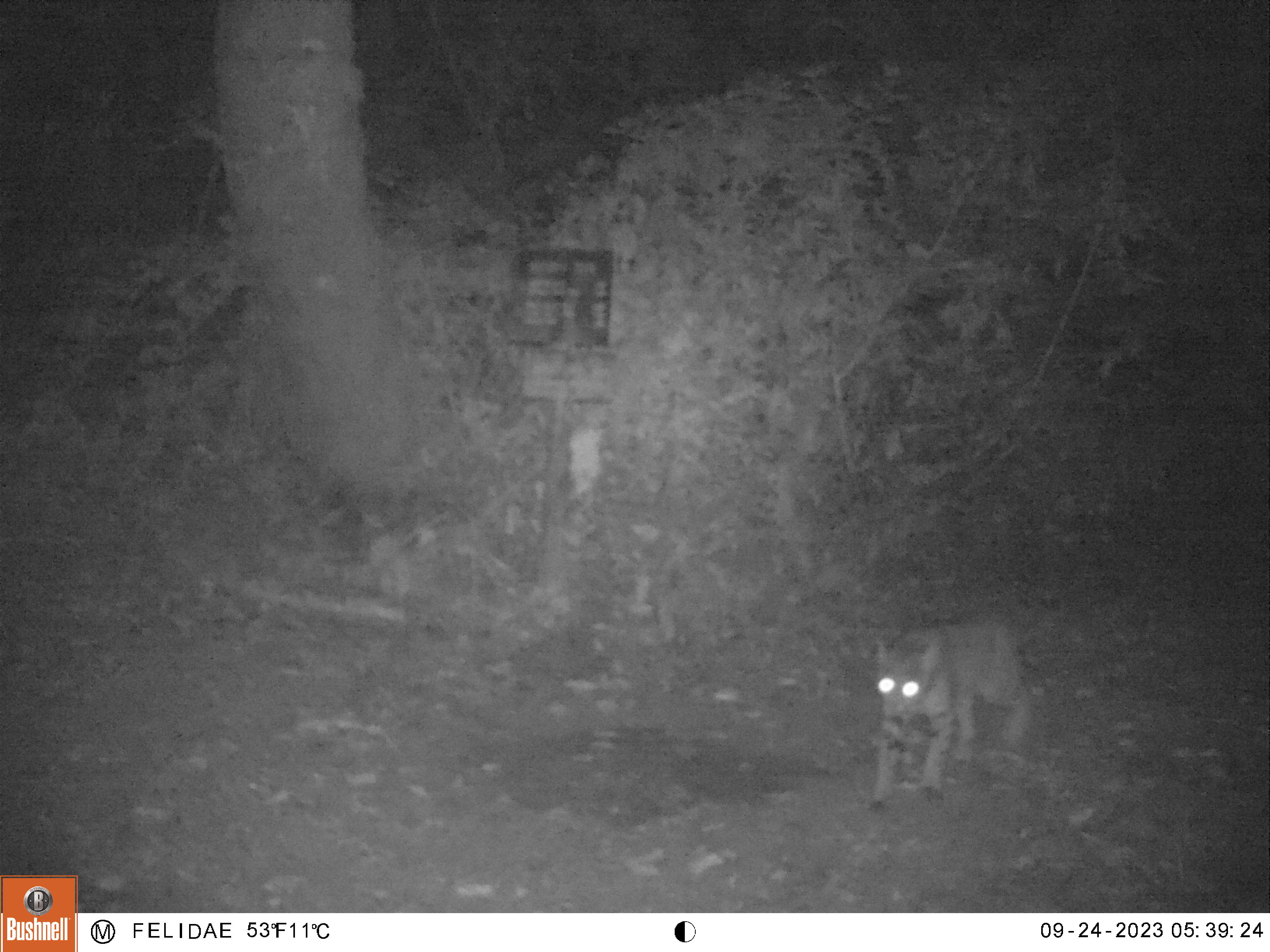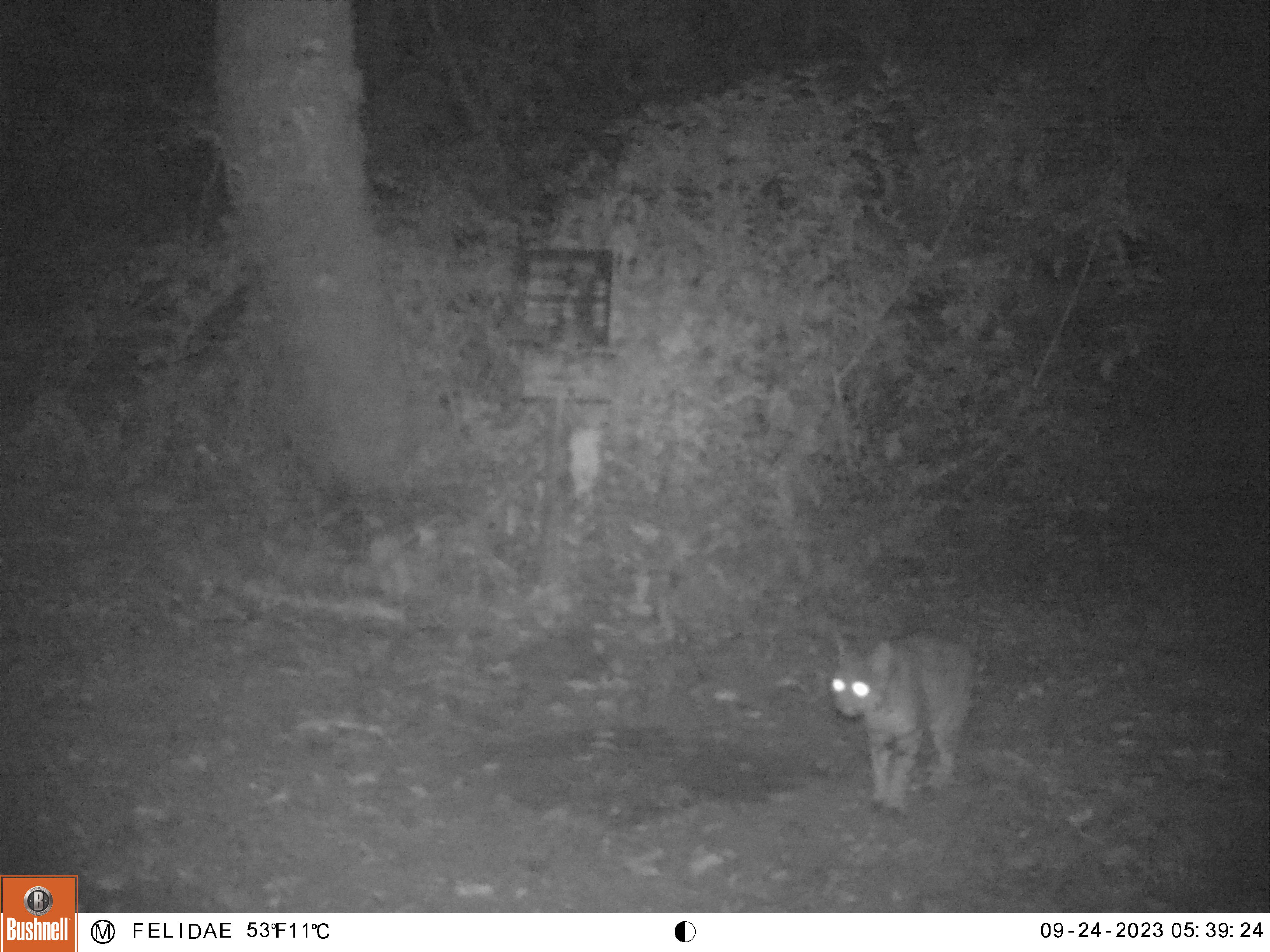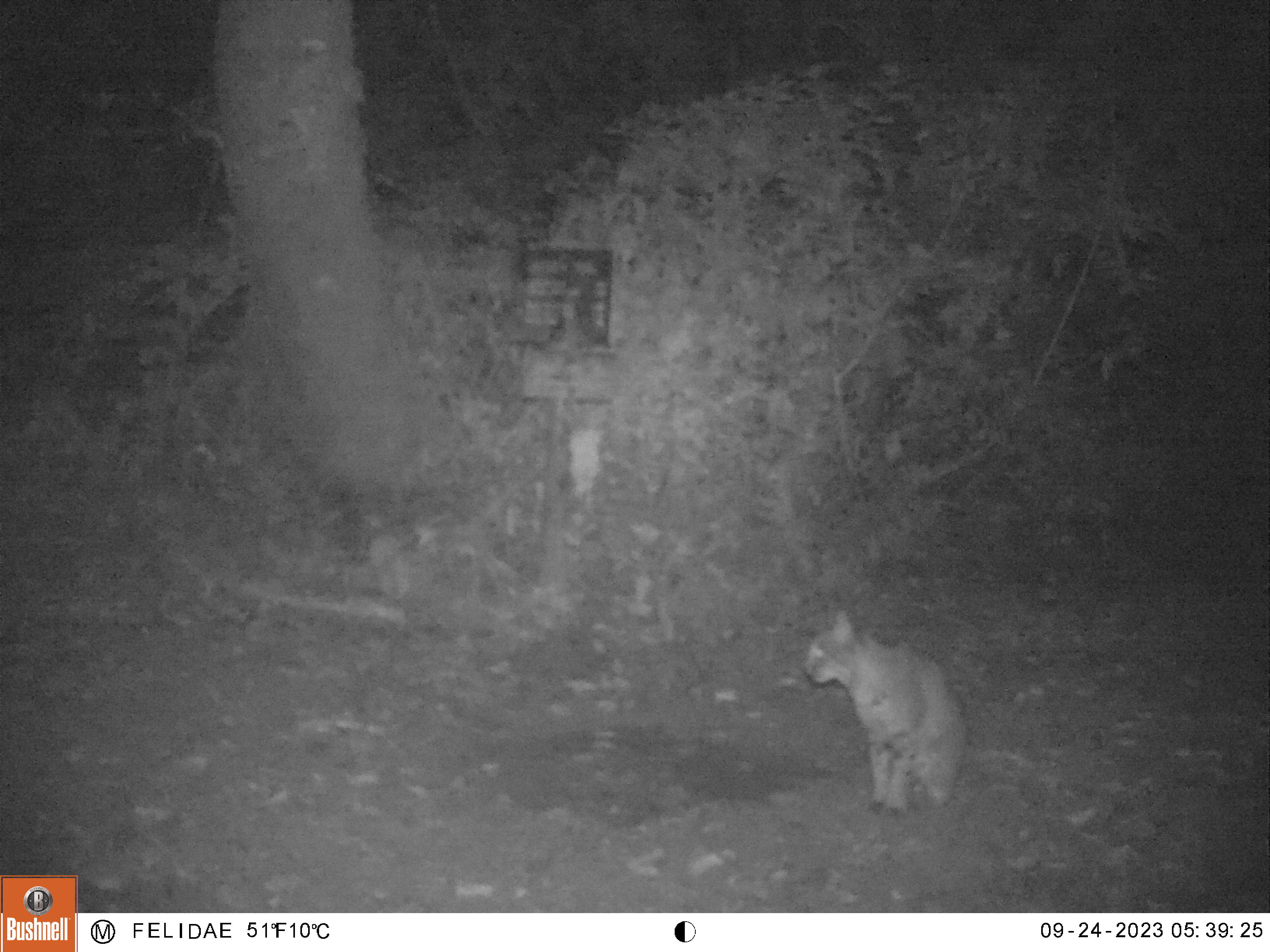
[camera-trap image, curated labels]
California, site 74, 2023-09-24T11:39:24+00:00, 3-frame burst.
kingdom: Animalia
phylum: Chordata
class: Mammalia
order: Carnivora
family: Felidae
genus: Lynx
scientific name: Lynx rufus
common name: bobcat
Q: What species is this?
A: Bobcat (Lynx rufus).